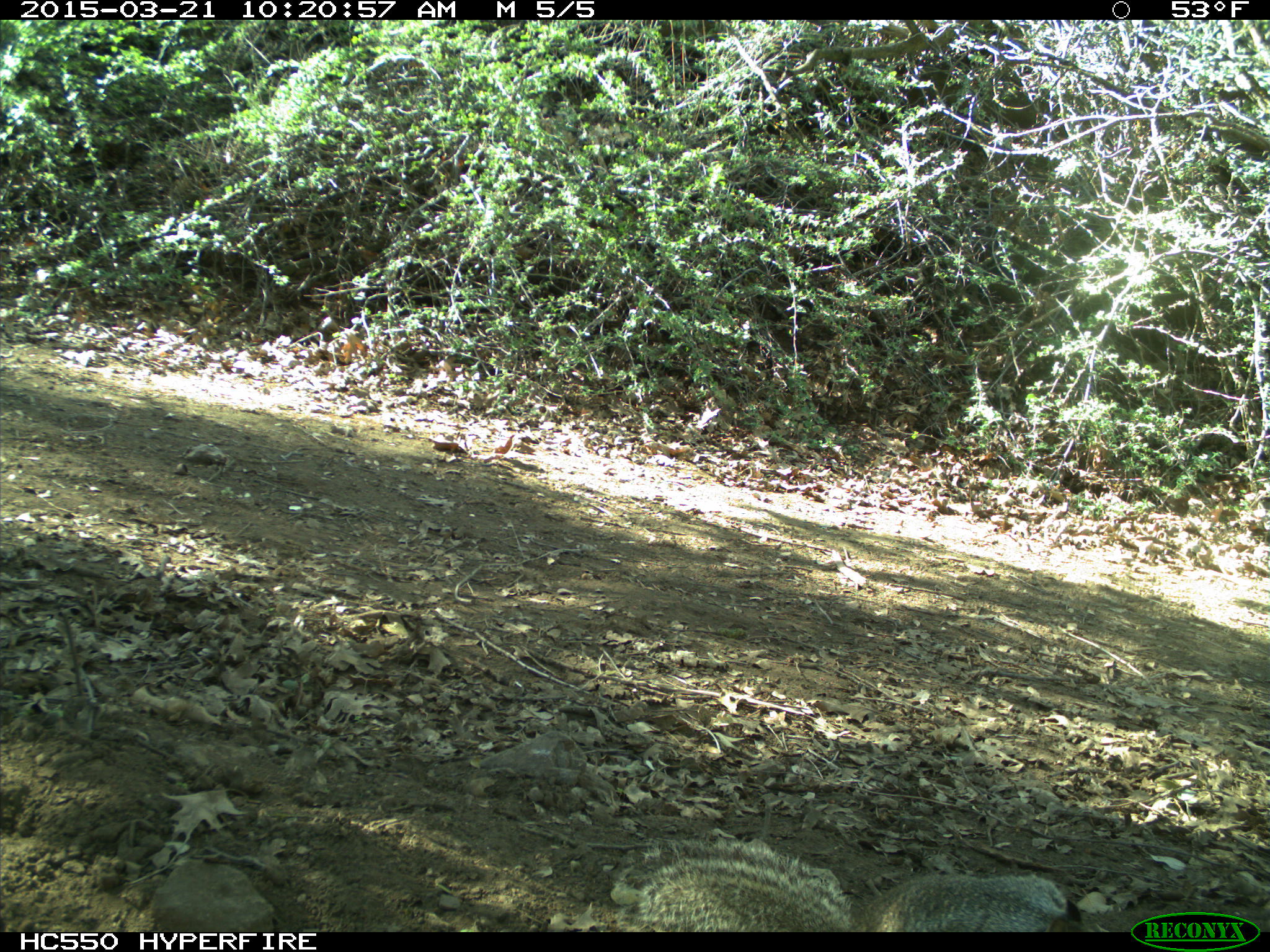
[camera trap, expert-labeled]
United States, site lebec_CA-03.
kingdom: Animalia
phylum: Chordata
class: Mammalia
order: Rodentia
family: Sciuridae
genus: Otospermophilus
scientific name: Otospermophilus beecheyi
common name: california ground squirrel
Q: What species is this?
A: Otospermophilus beecheyi (california ground squirrel).